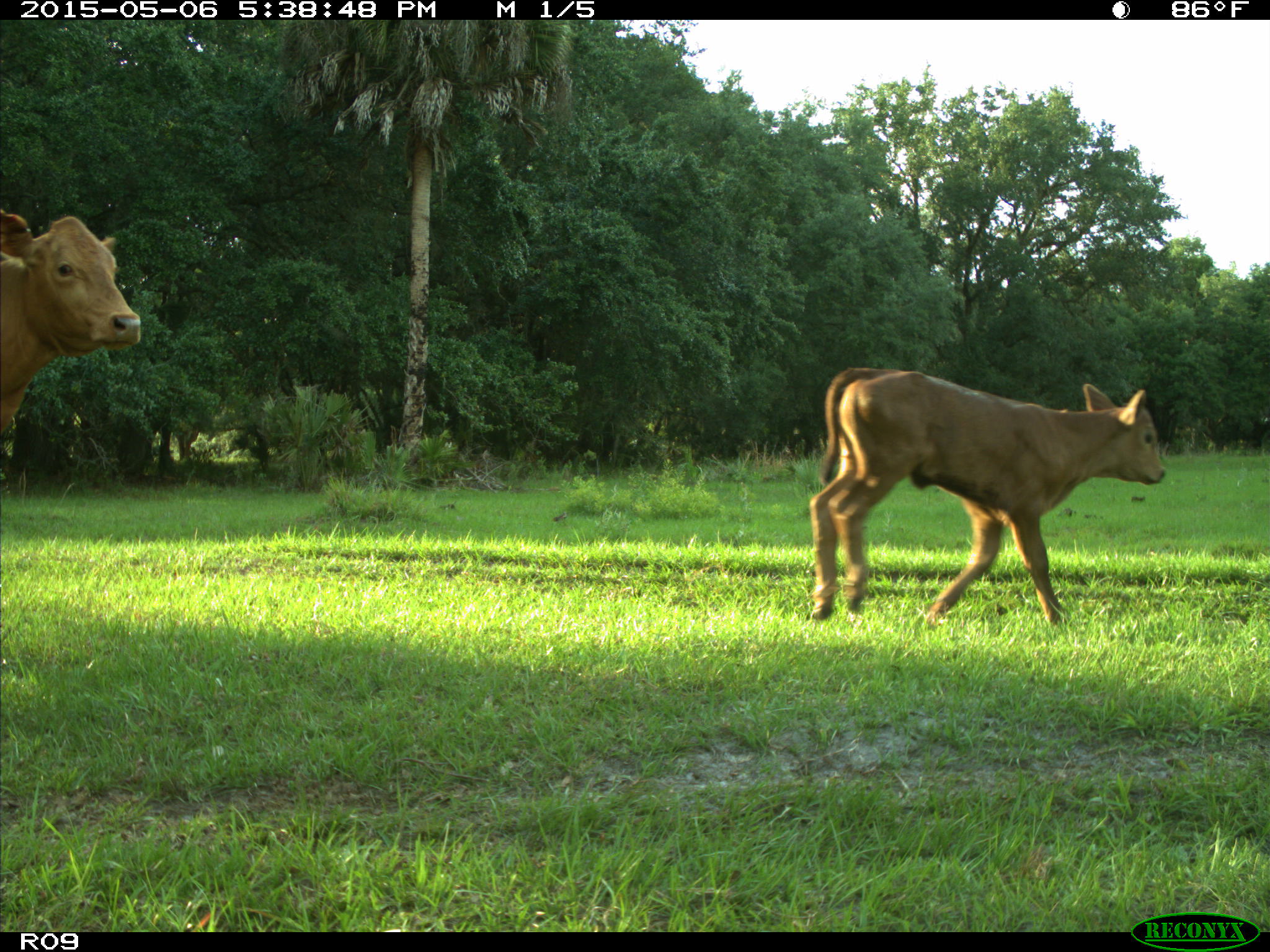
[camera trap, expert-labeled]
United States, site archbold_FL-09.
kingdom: Animalia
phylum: Chordata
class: Mammalia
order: Artiodactyla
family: Bovidae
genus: Bos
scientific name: Bos taurus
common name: domestic cow